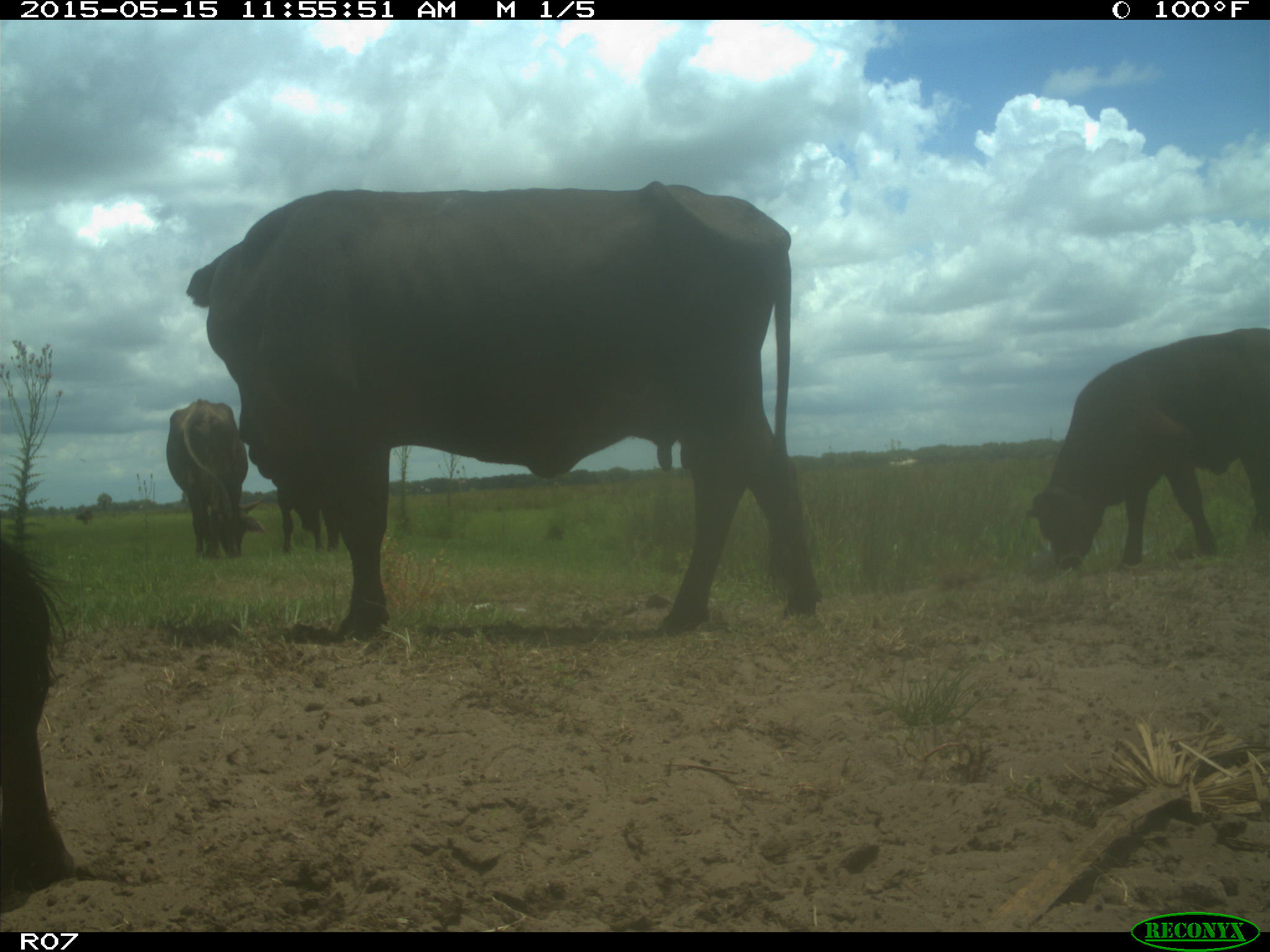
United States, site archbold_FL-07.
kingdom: Animalia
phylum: Chordata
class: Mammalia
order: Artiodactyla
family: Bovidae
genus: Bos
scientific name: Bos taurus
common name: domestic cow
Bos taurus (domestic cow).